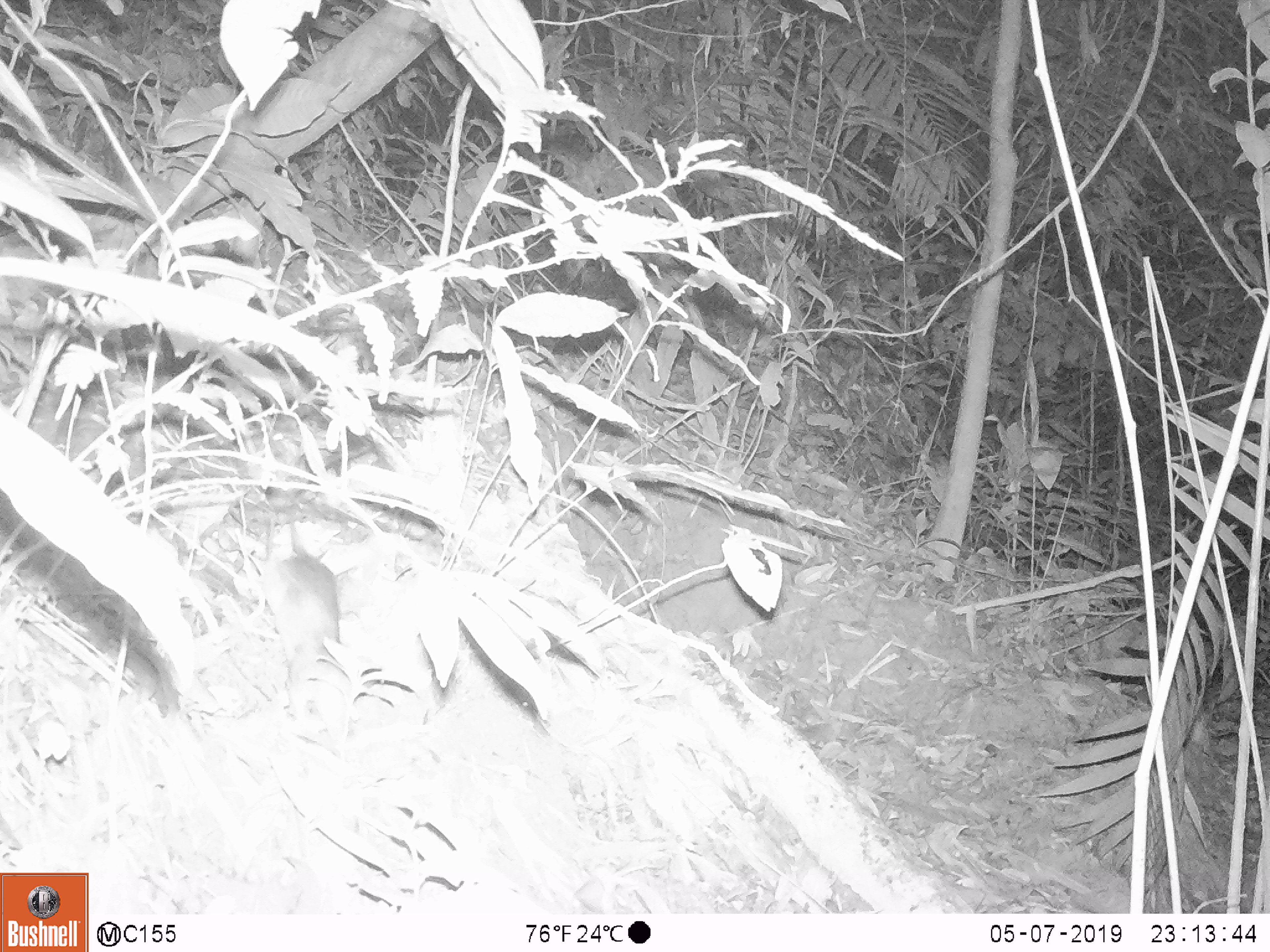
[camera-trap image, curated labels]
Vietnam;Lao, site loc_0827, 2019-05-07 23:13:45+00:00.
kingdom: Animalia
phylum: Chordata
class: Mammalia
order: Rodentia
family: Muridae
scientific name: Muridae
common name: old-world mice and rats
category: unidentified murid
Unidentified murid (old-world mice and rats) (Muridae). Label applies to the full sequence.